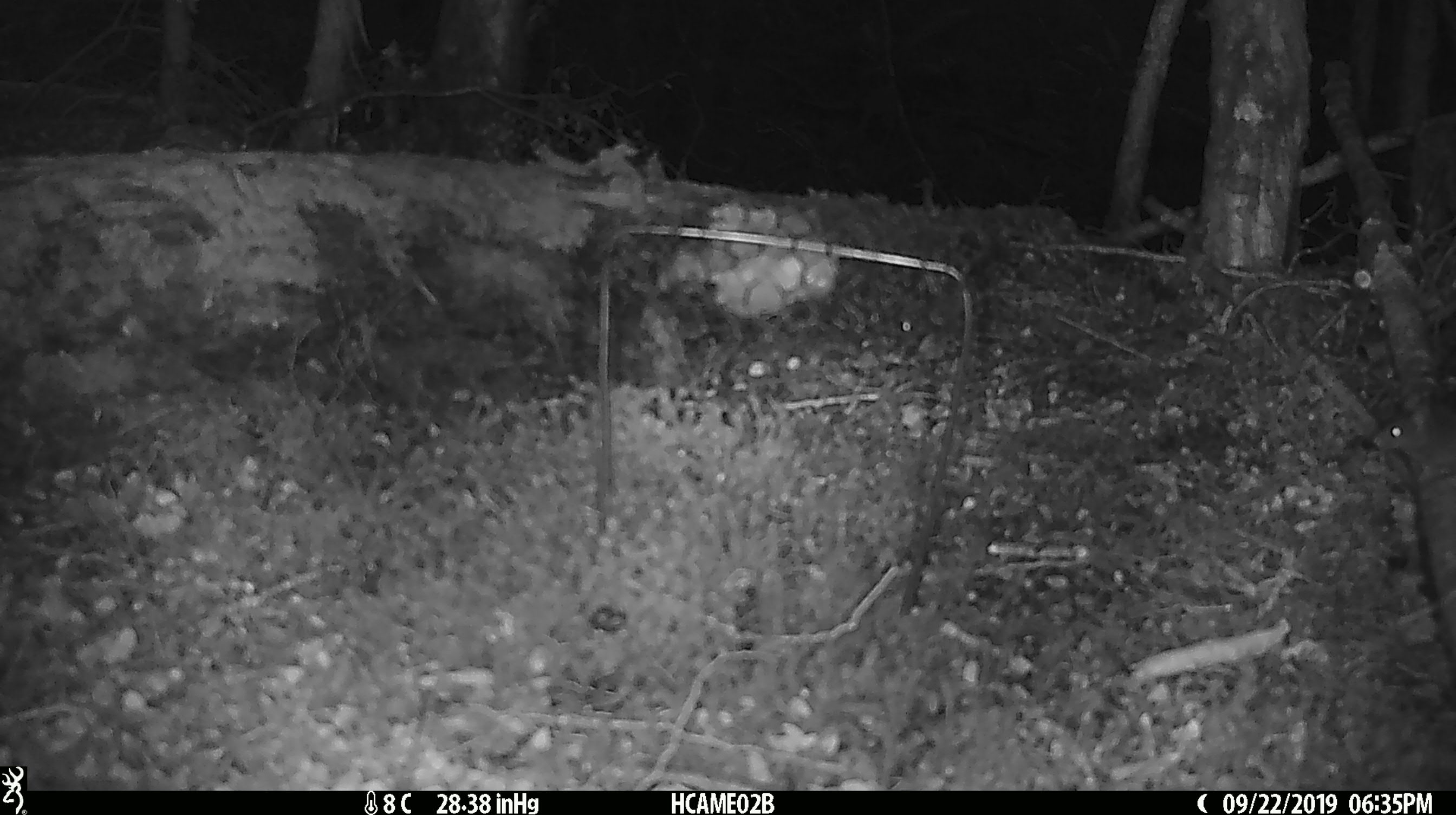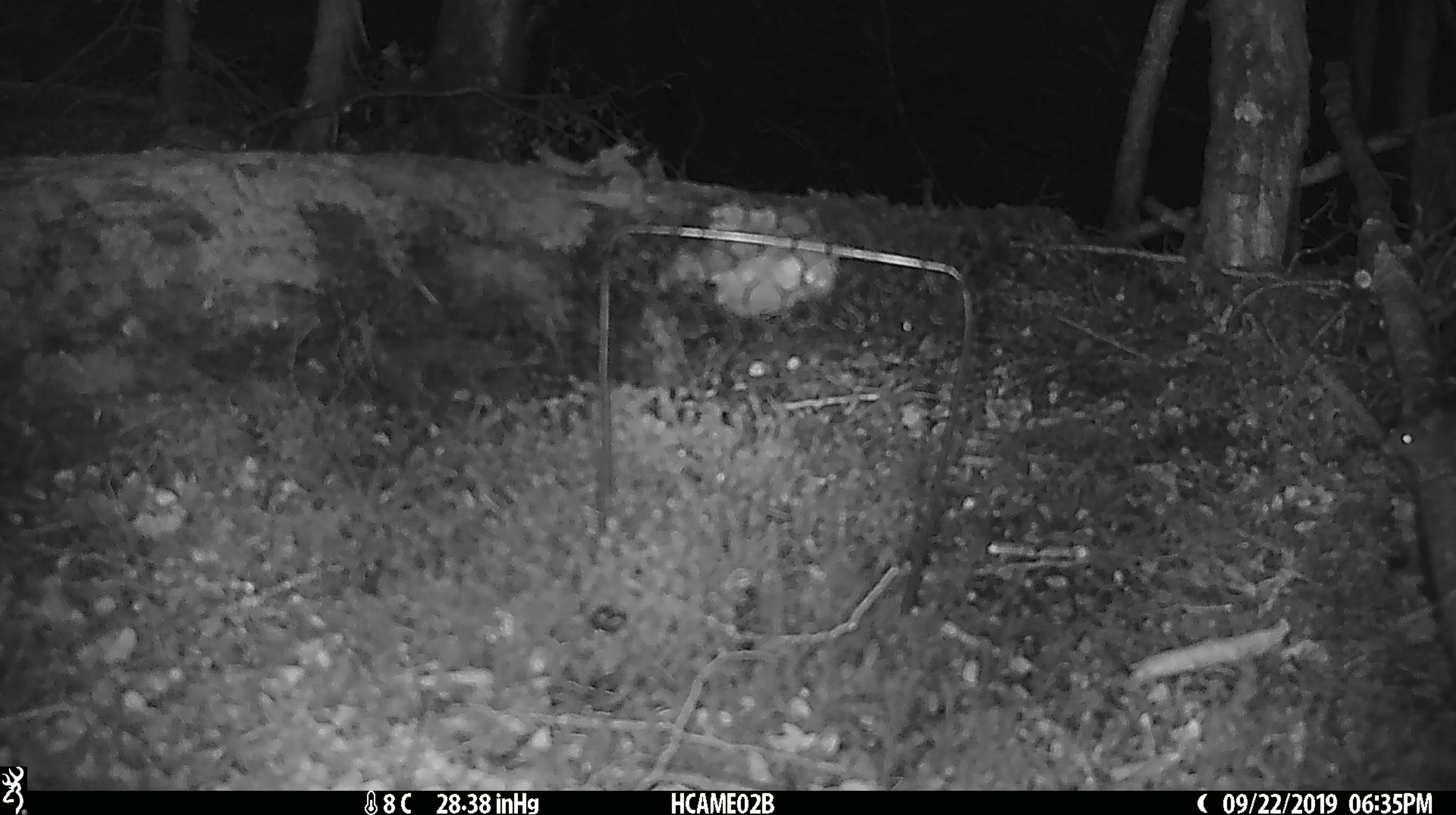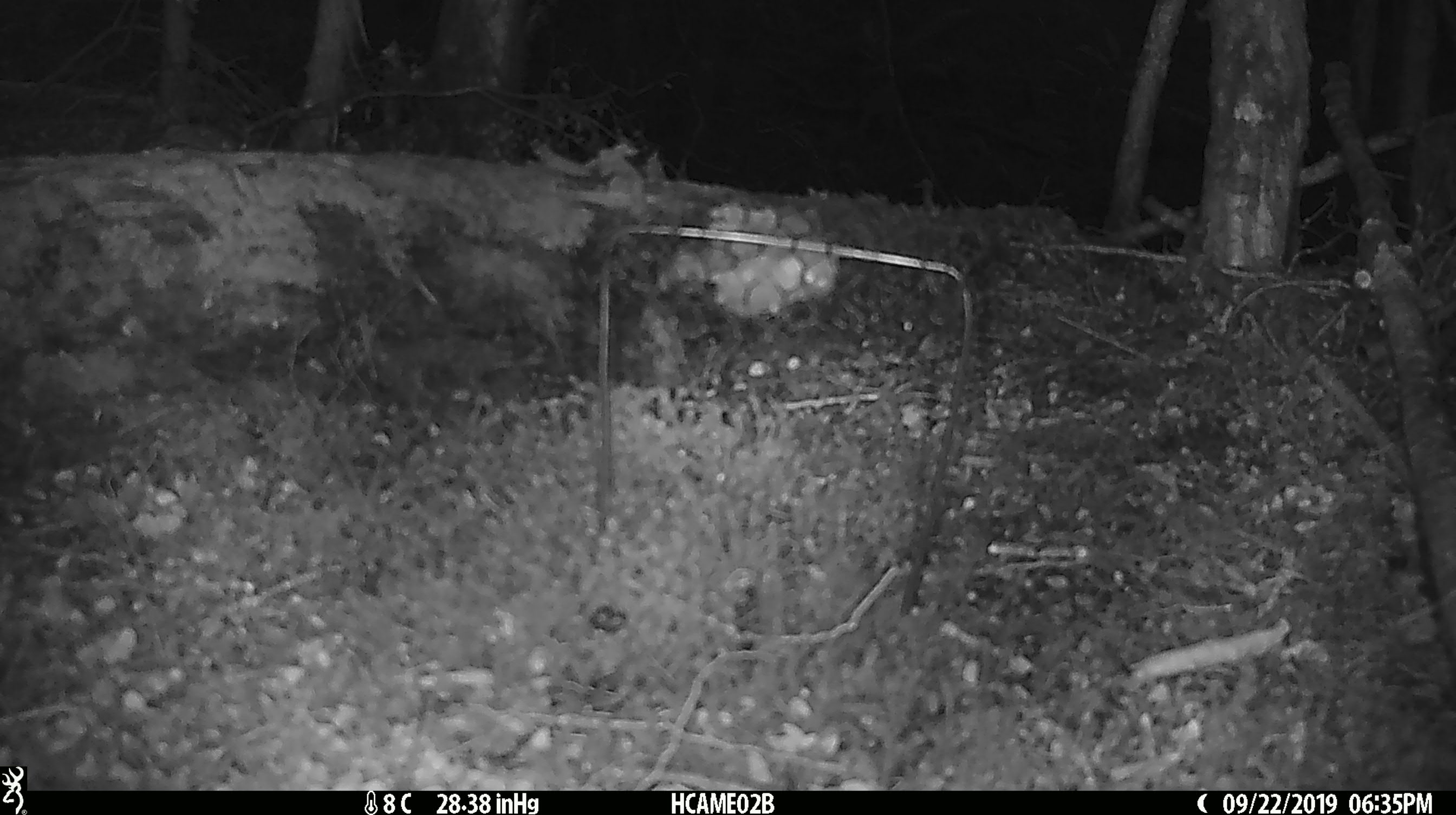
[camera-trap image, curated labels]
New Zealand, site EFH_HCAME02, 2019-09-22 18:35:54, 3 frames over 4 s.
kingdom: Animalia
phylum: Chordata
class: Mammalia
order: Rodentia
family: Muridae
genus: Mus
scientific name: Mus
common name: mouse